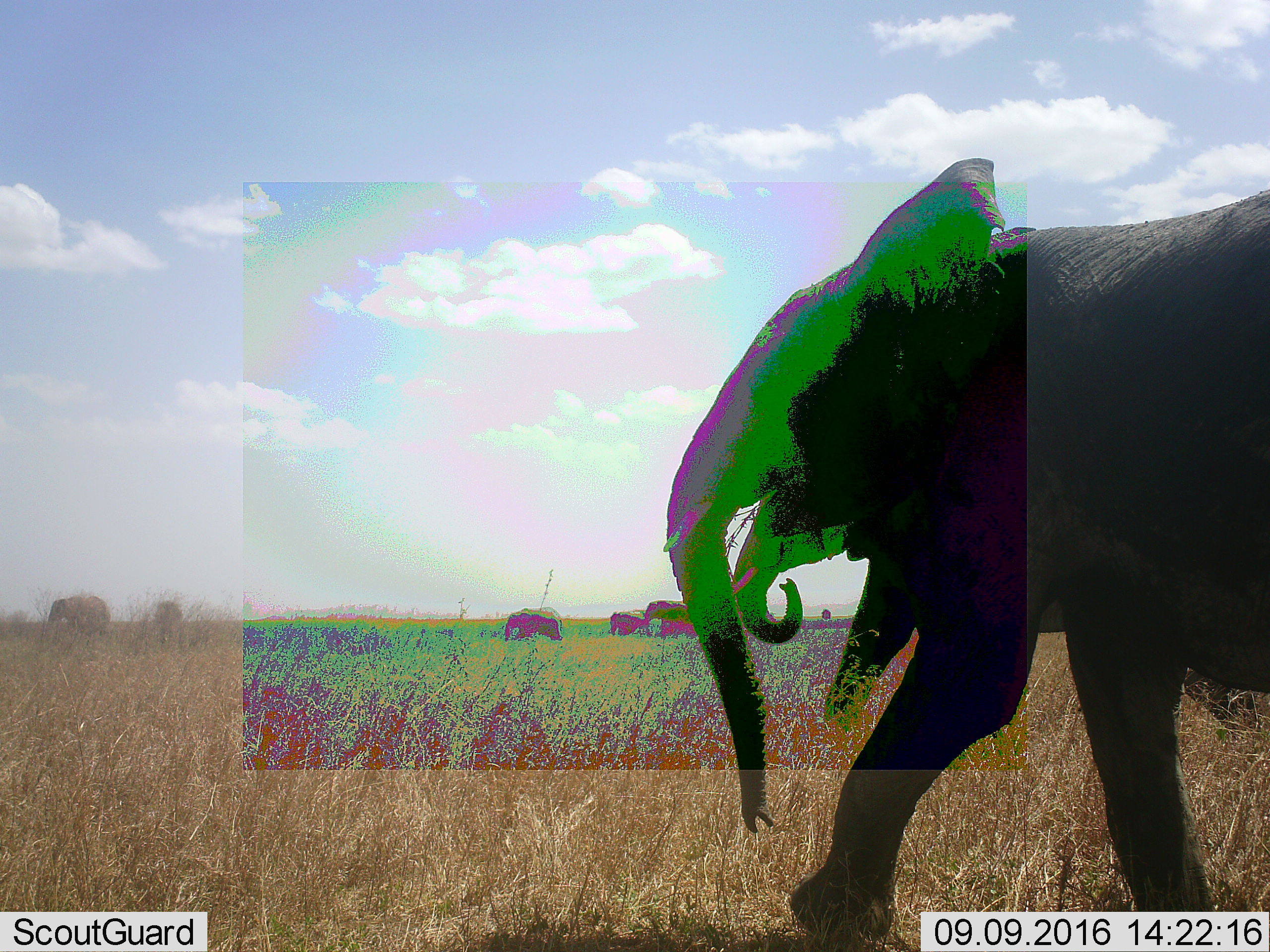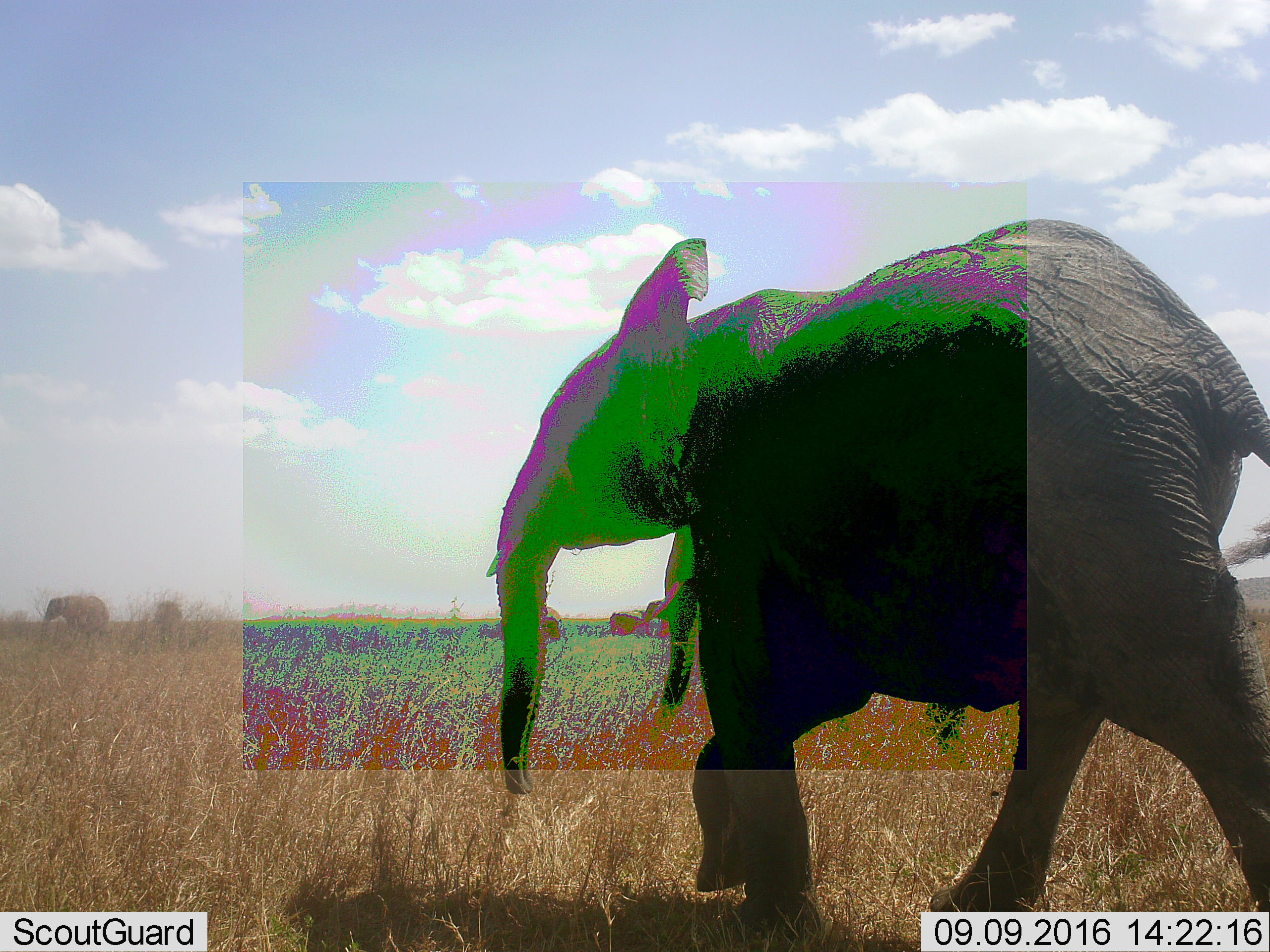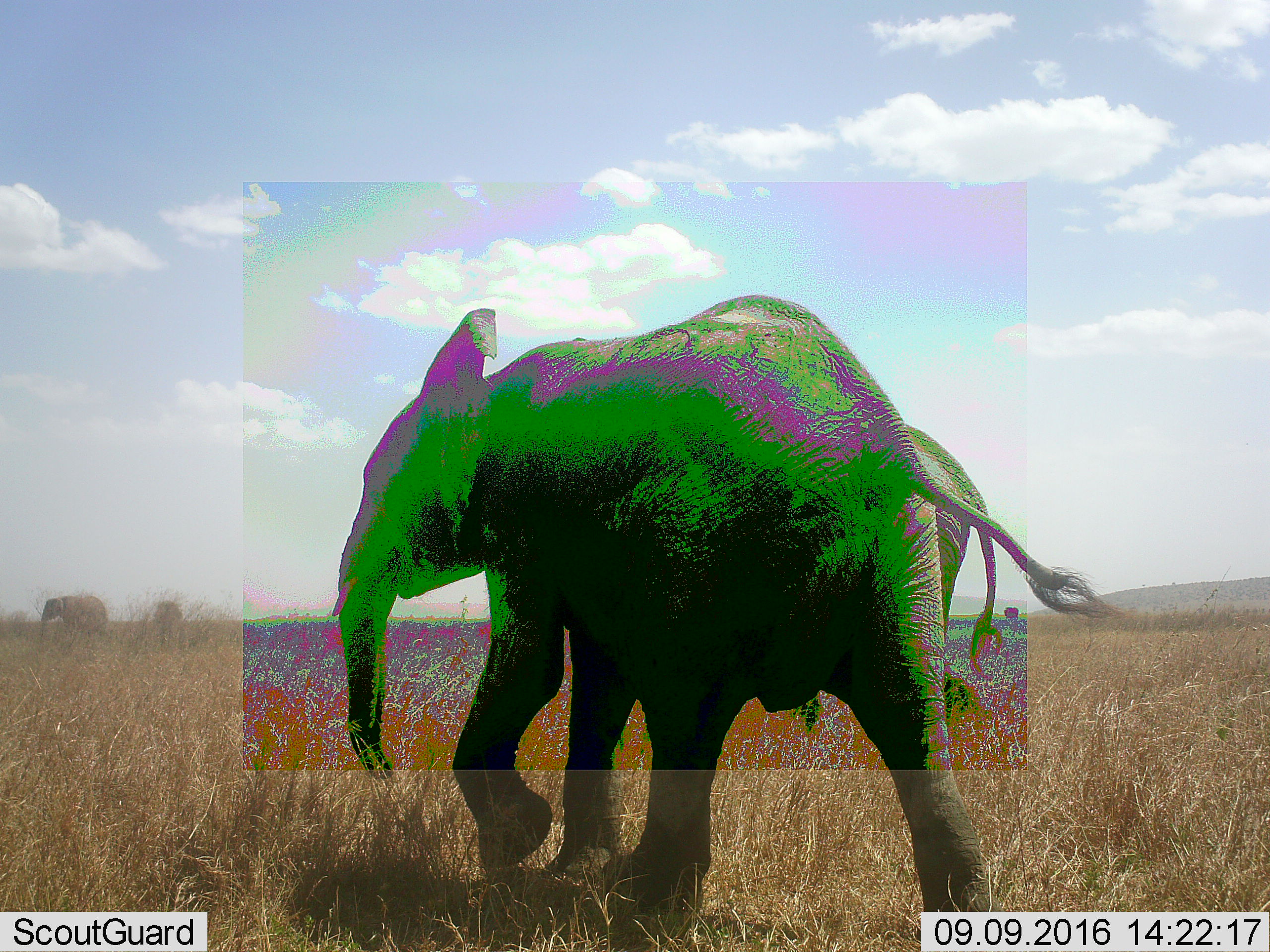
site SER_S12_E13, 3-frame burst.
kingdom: Animalia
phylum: Chordata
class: Mammalia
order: Proboscidea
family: Elephantidae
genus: Loxodonta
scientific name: Loxodonta africana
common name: african bush elephant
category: elephant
Elephant (african bush elephant) (Loxodonta africana), count 6. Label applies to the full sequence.